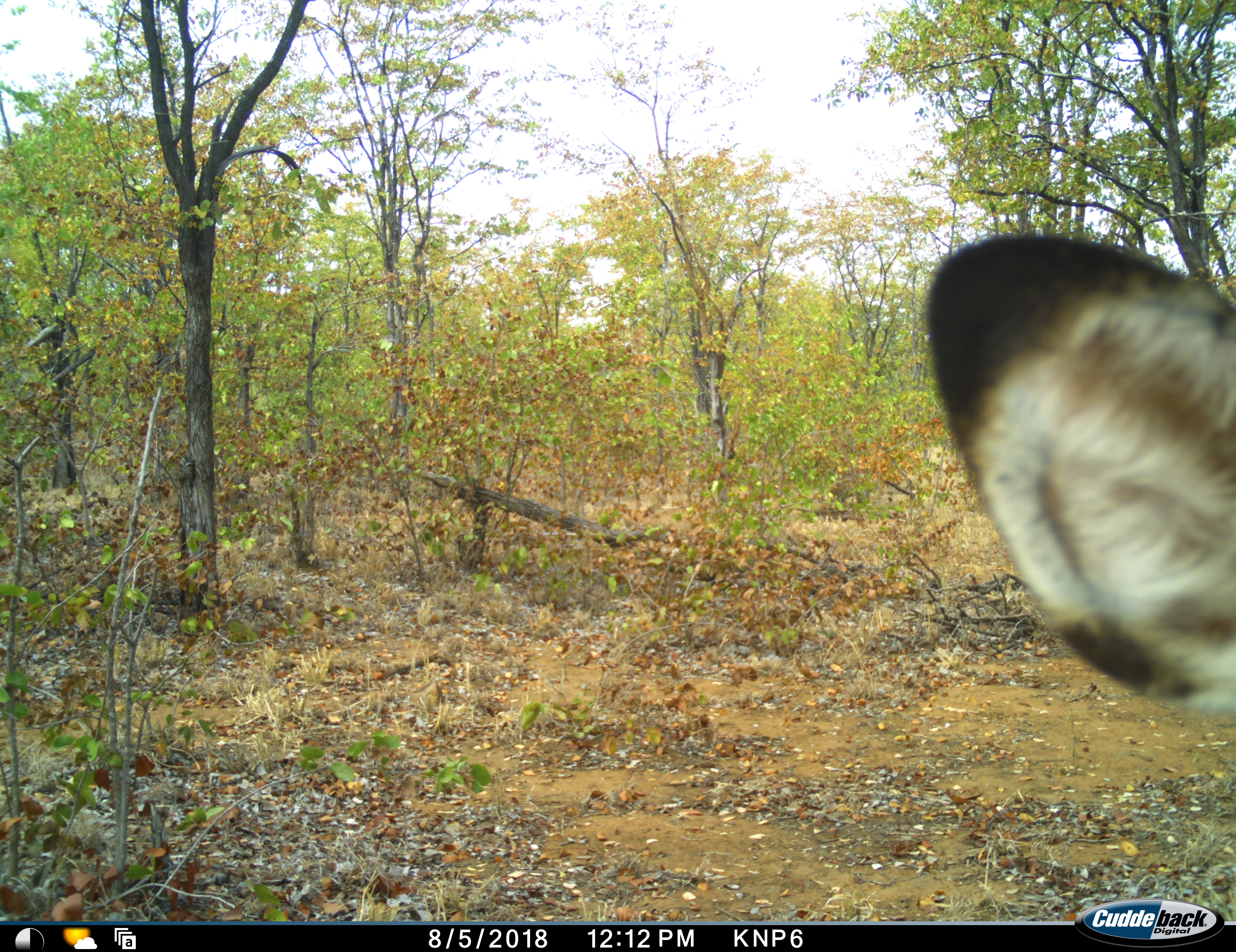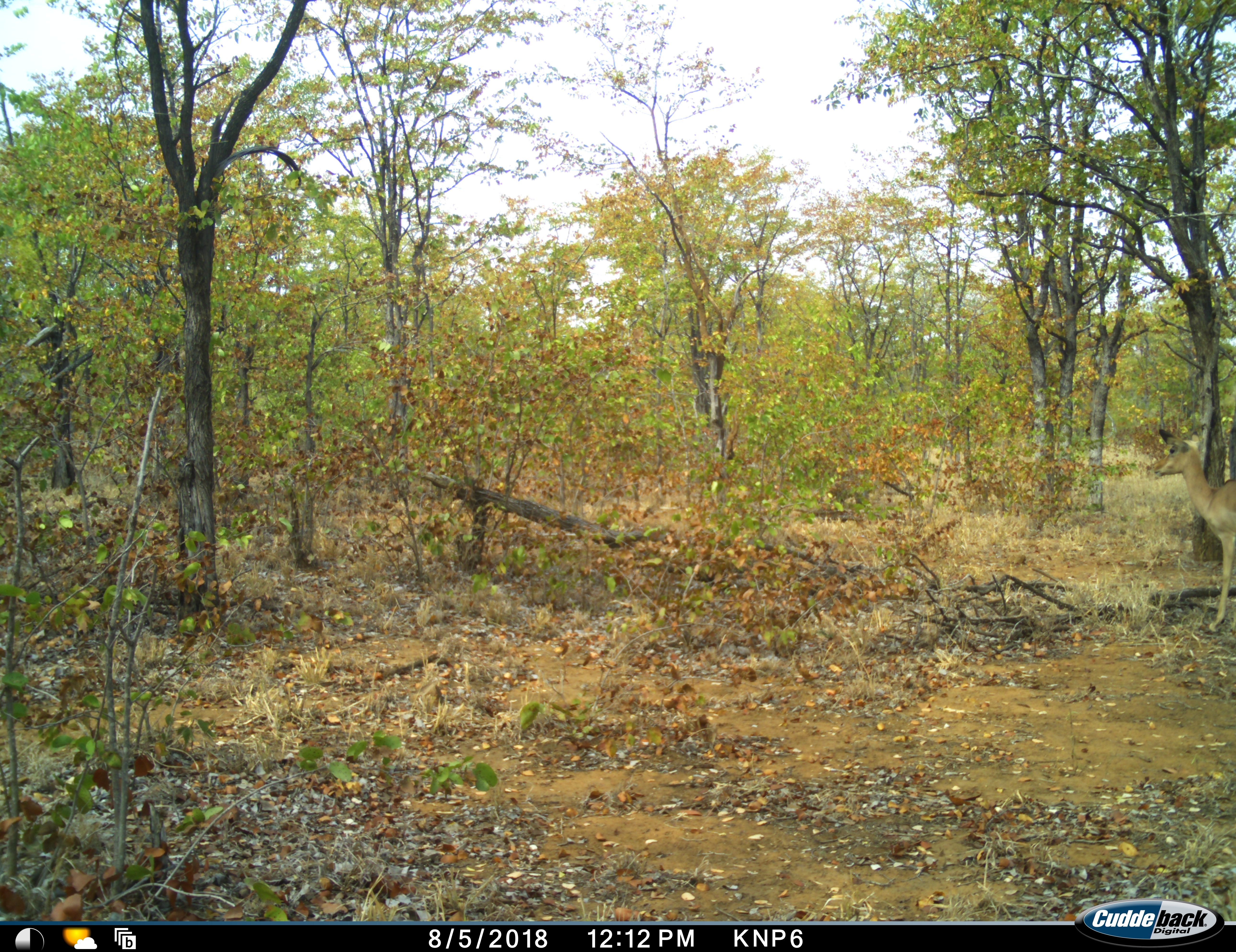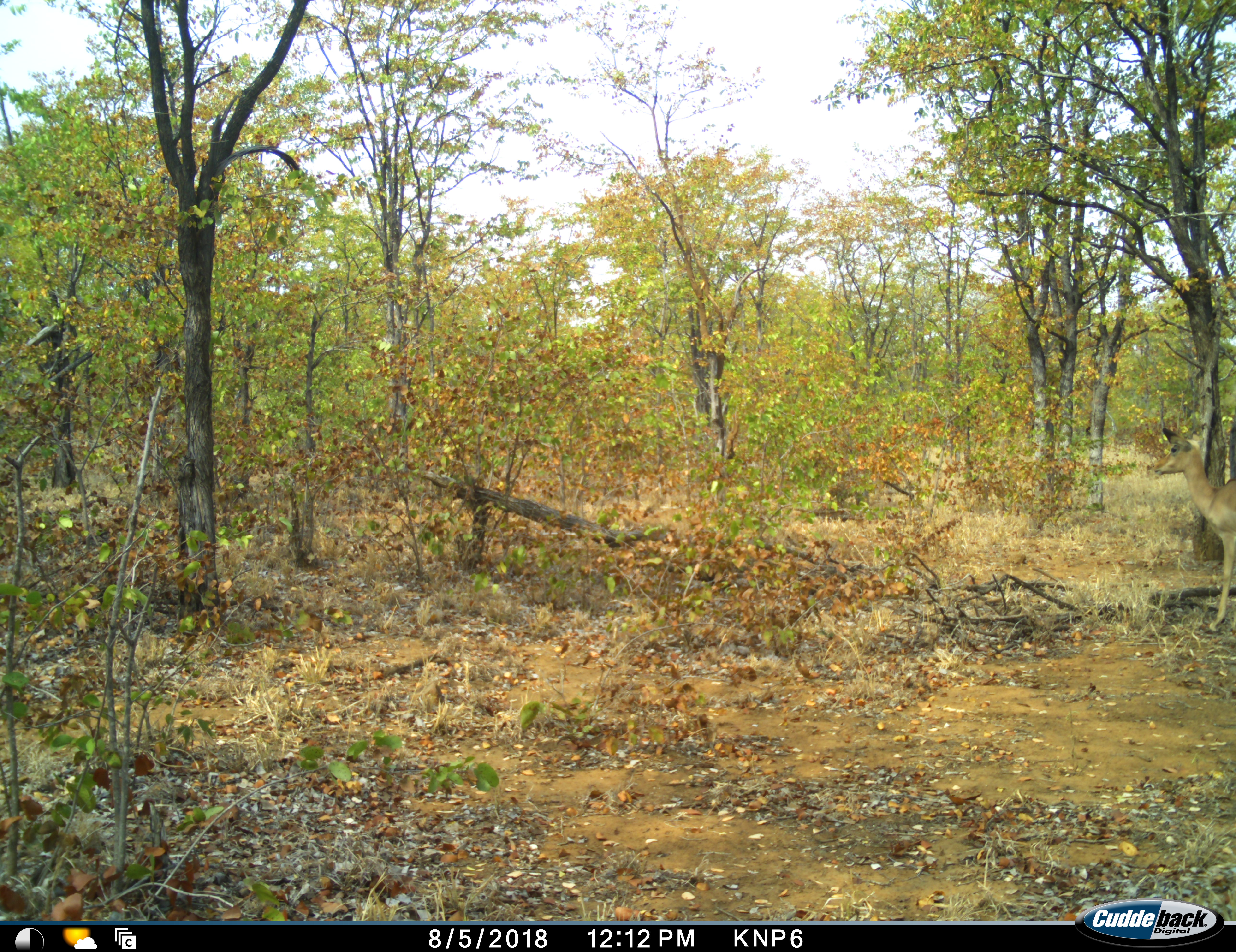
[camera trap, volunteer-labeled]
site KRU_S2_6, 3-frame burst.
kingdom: Animalia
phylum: Chordata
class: Mammalia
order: Artiodactyla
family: Bovidae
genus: Aepyceros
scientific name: Aepyceros melampus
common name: impala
Impala (Aepyceros melampus), count 1. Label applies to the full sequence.